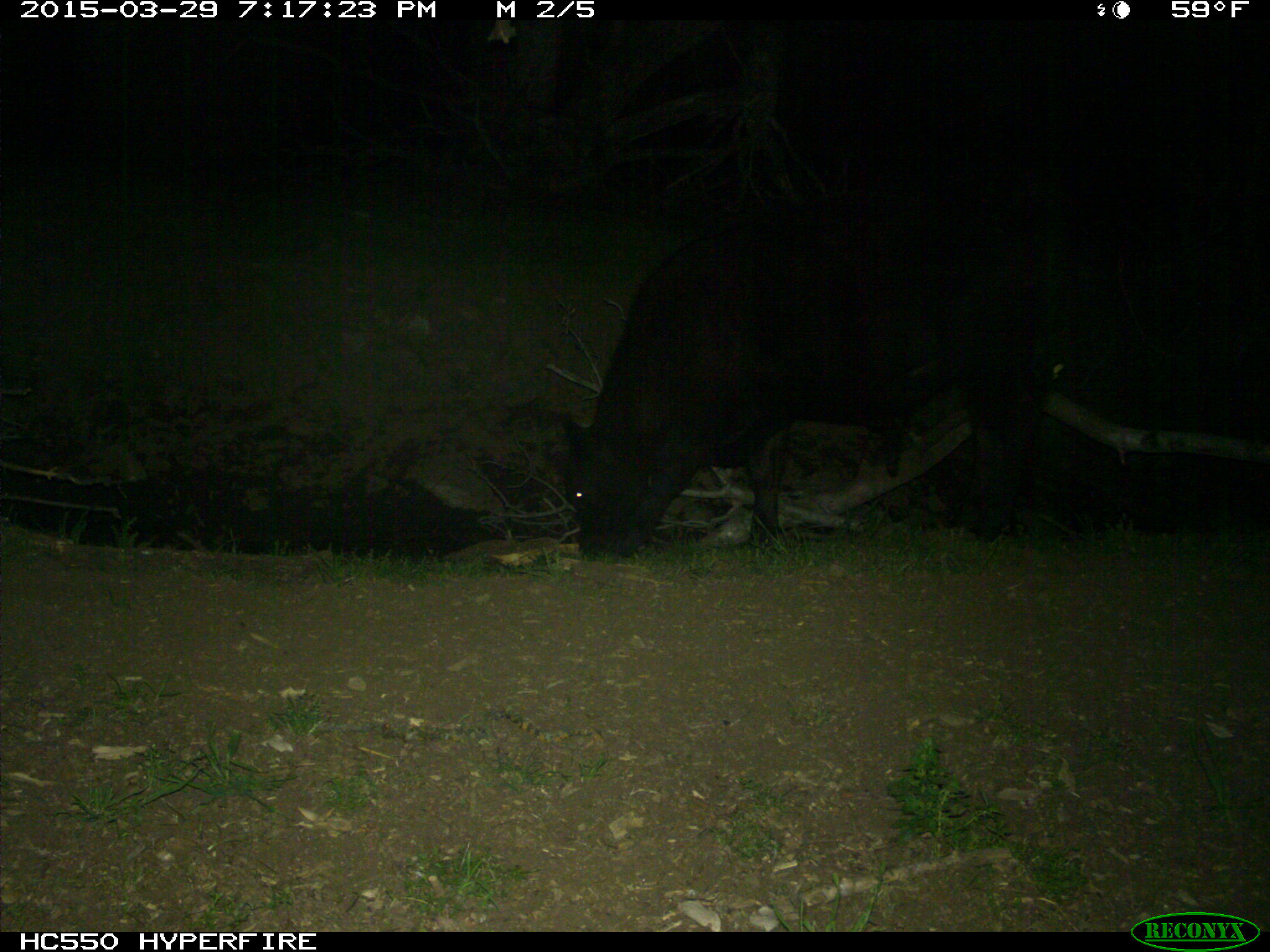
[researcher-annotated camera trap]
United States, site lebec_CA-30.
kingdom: Animalia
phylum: Chordata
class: Mammalia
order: Artiodactyla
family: Bovidae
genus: Bos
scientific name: Bos taurus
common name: domestic cow